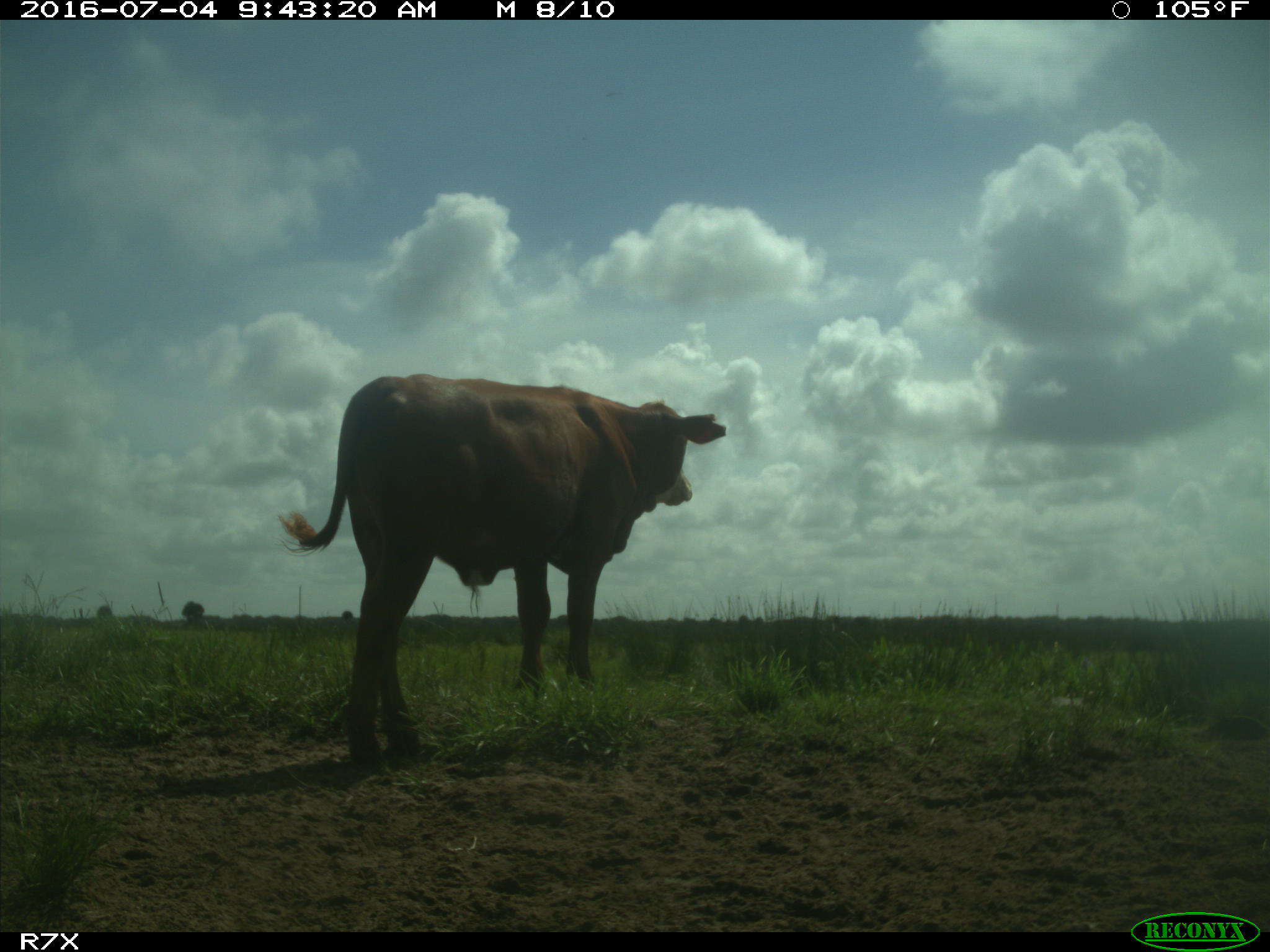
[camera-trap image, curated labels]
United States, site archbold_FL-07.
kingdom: Animalia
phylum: Chordata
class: Mammalia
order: Artiodactyla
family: Bovidae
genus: Bos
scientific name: Bos taurus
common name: domestic cow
Bos taurus (domestic cow).